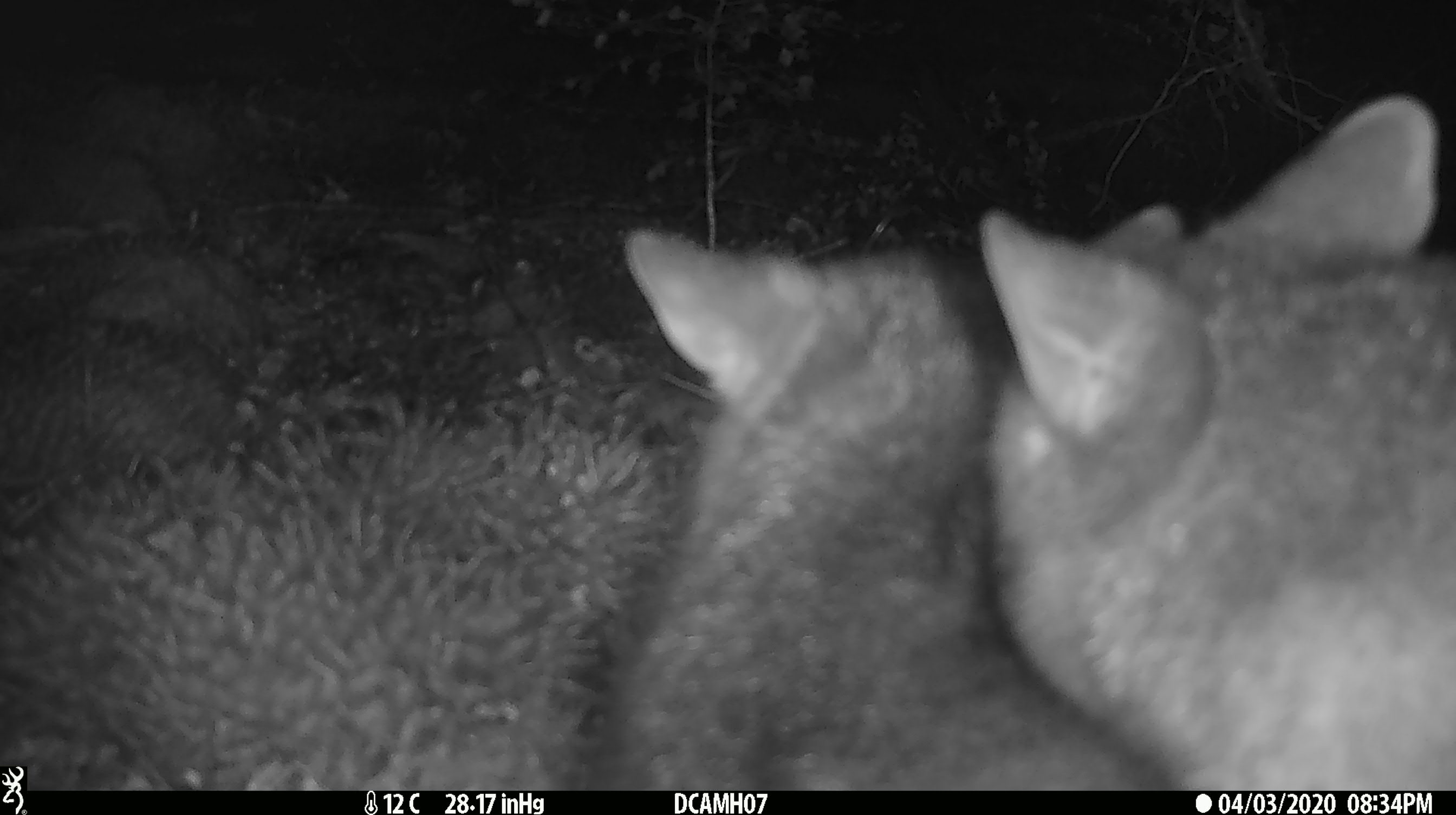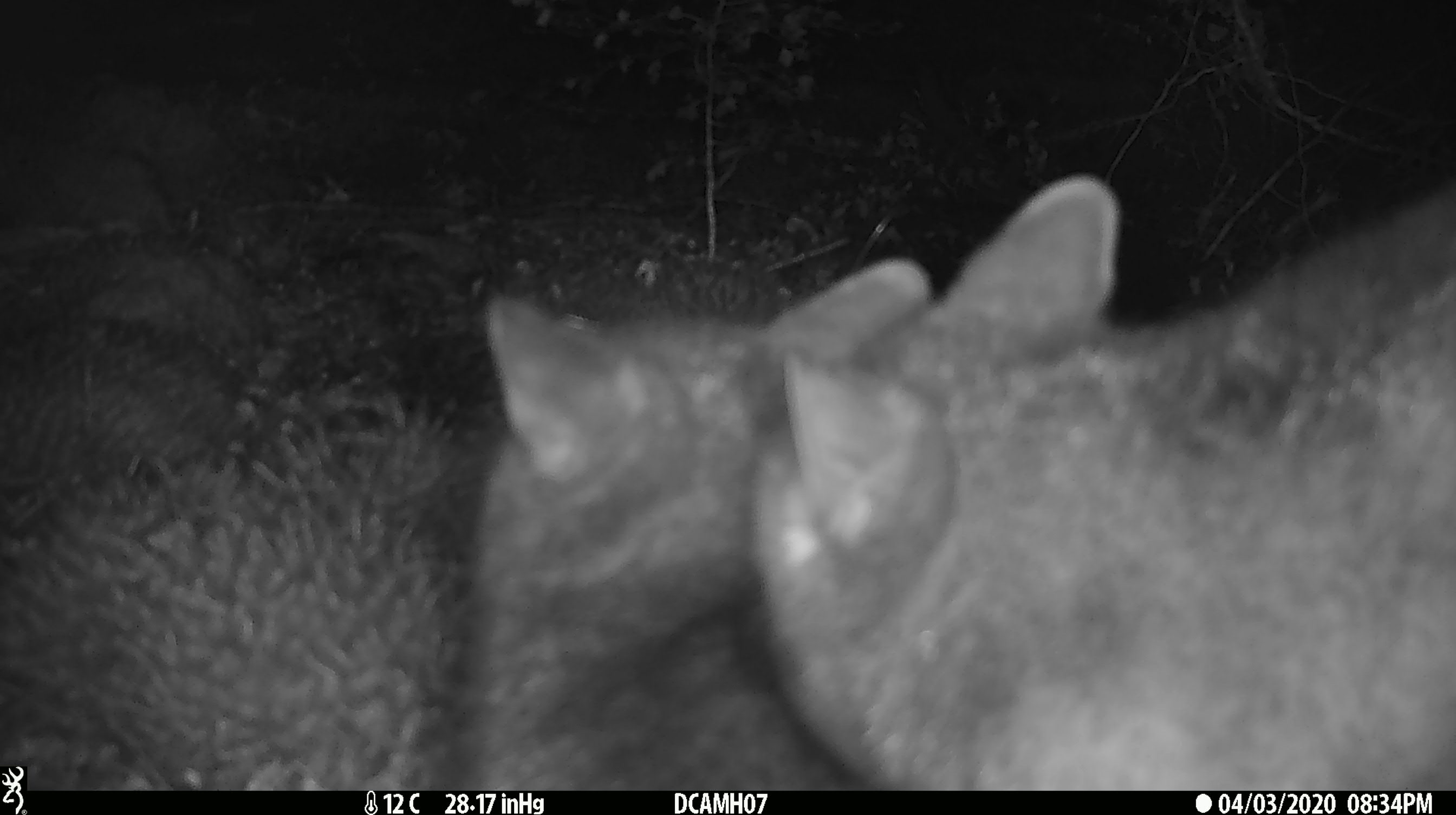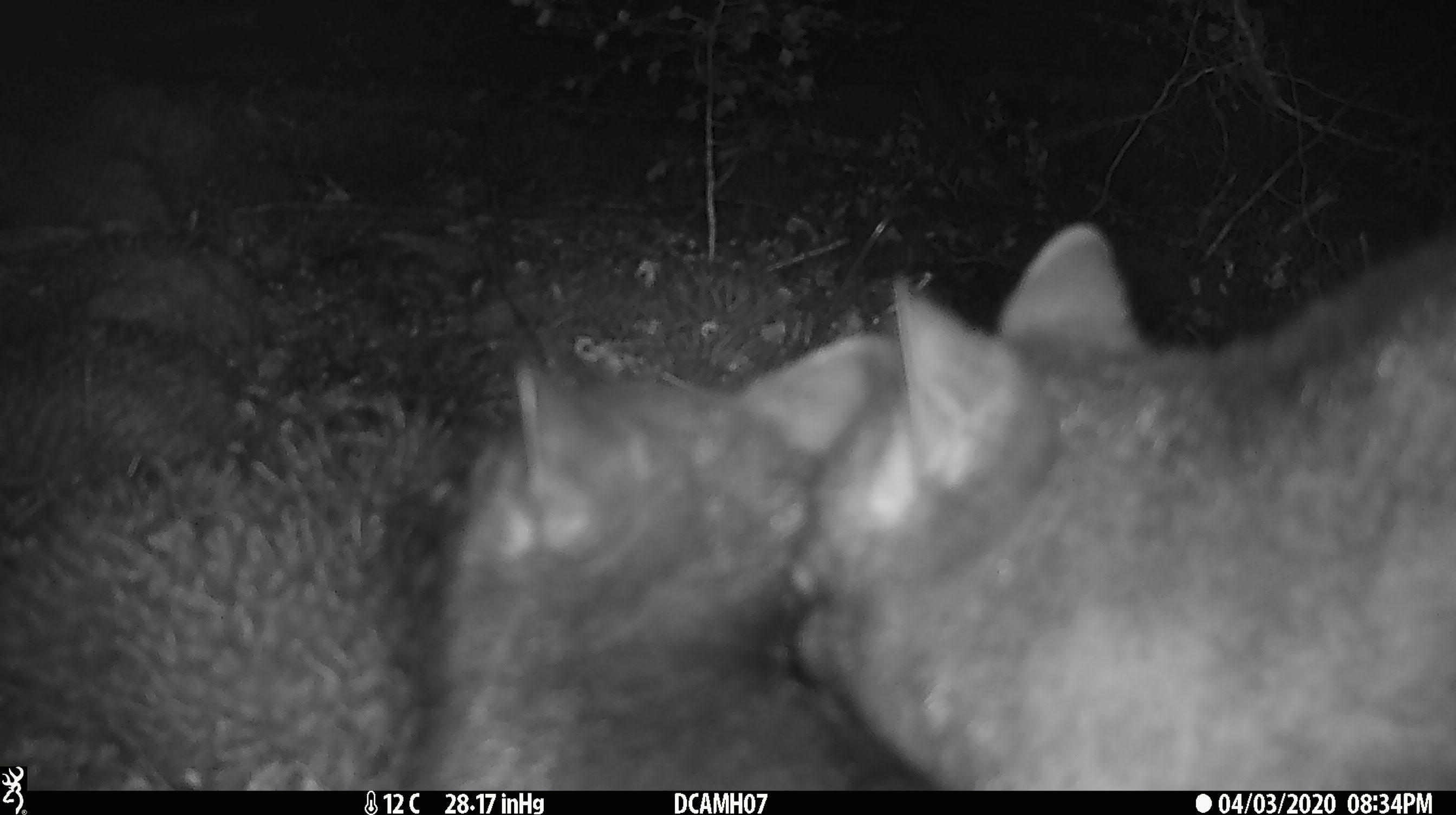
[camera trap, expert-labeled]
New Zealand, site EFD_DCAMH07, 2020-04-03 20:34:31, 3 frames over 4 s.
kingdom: Animalia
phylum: Chordata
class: Mammalia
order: Diprotodontia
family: Phalangeridae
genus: Trichosurus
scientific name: Trichosurus vulpecula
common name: common brushtail possum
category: possum